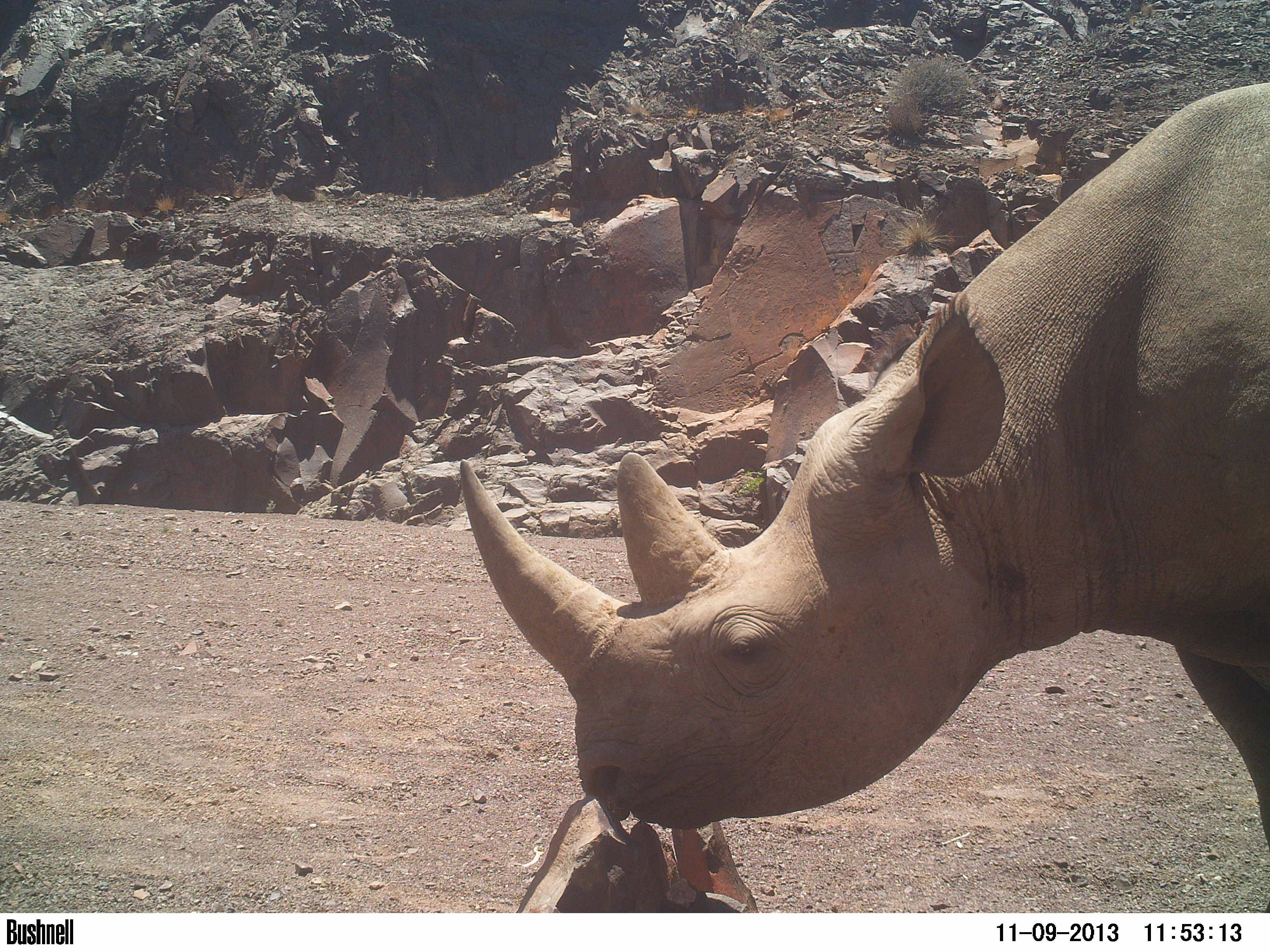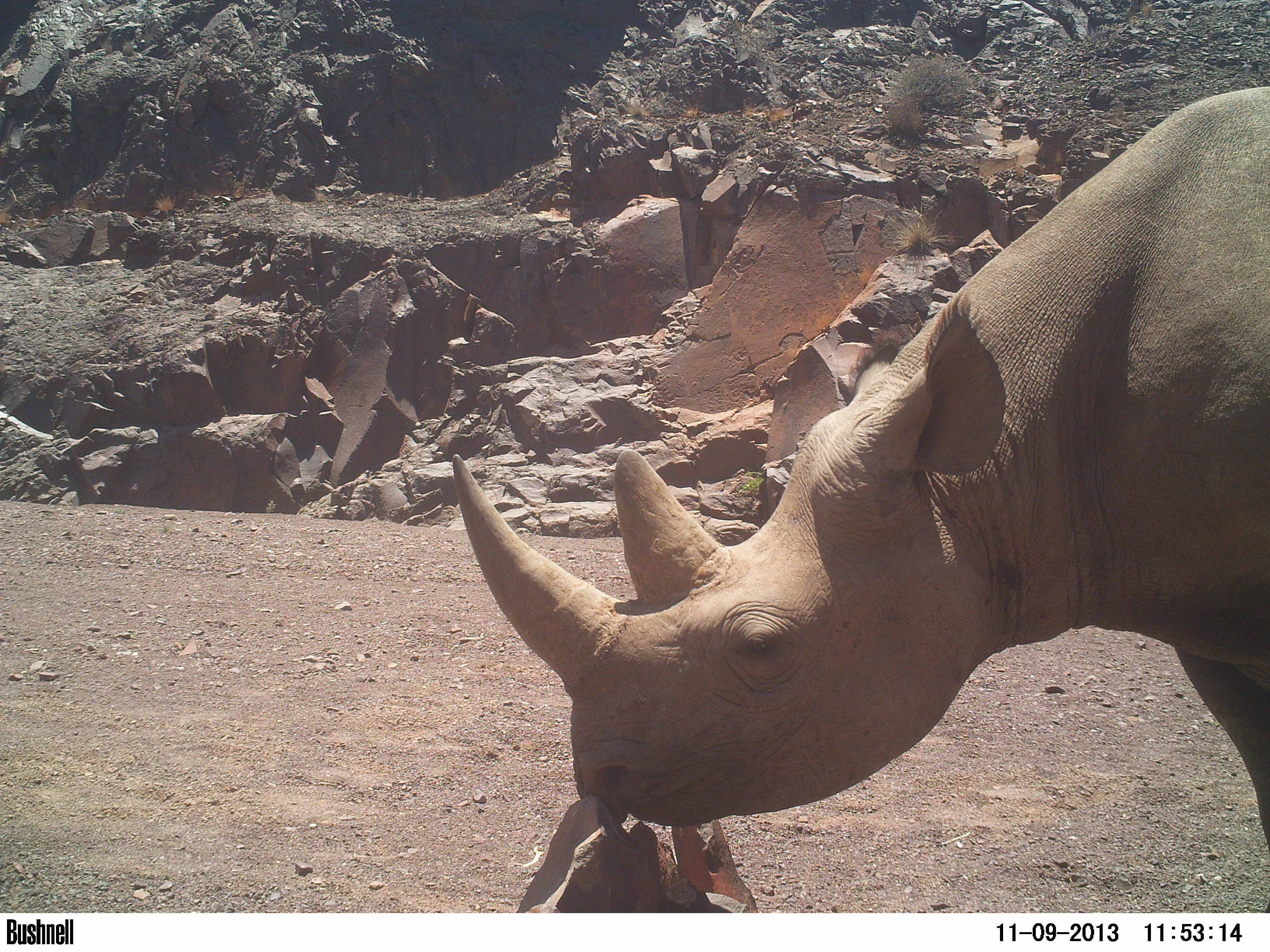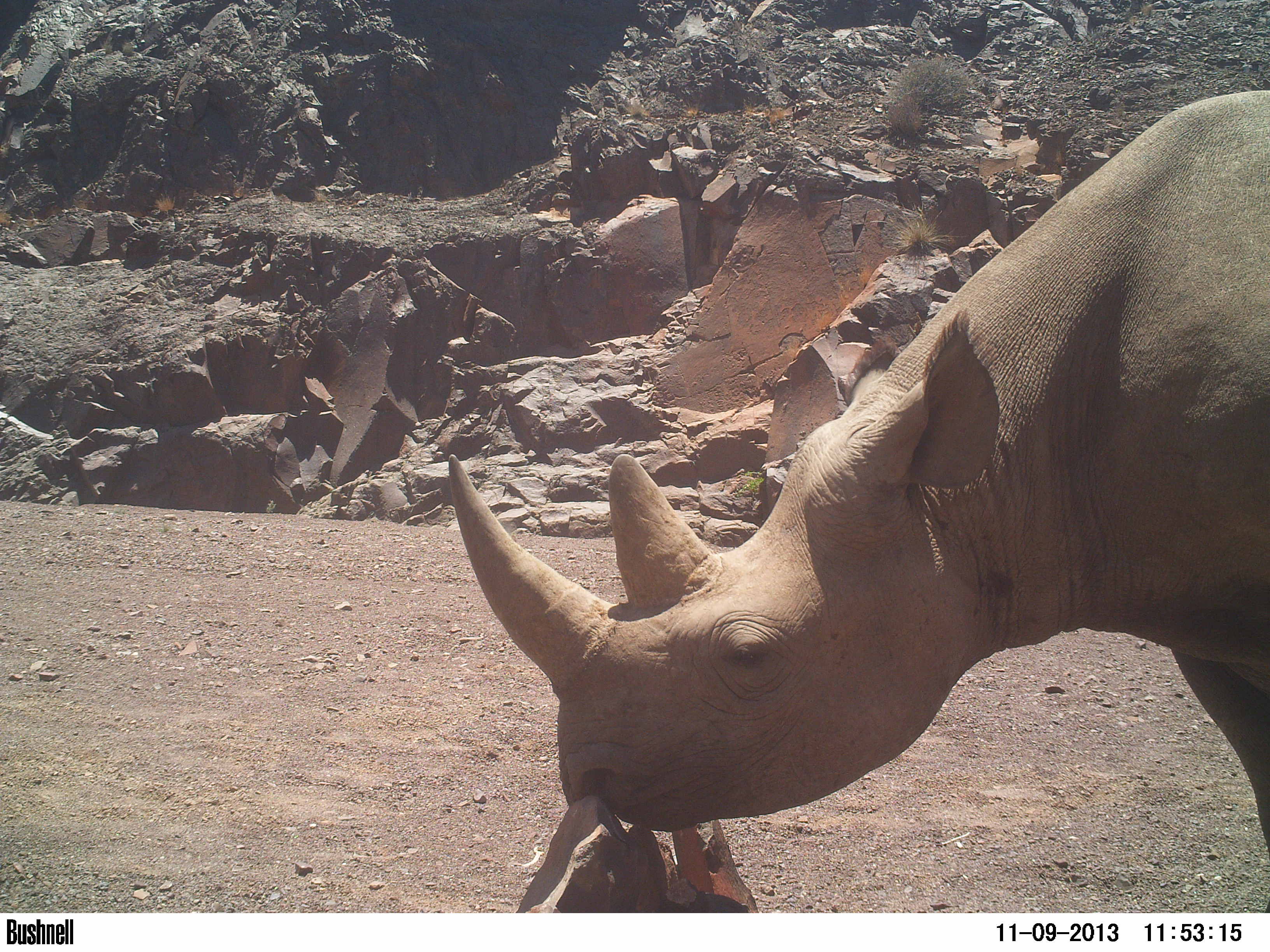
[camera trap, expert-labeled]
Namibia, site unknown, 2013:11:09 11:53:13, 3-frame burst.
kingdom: Animalia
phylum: Chordata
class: Mammalia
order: Perissodactyla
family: Rhinocerotidae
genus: Diceros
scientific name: Diceros bicornis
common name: black rhinoceros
Diceros bicornis (black rhinoceros).